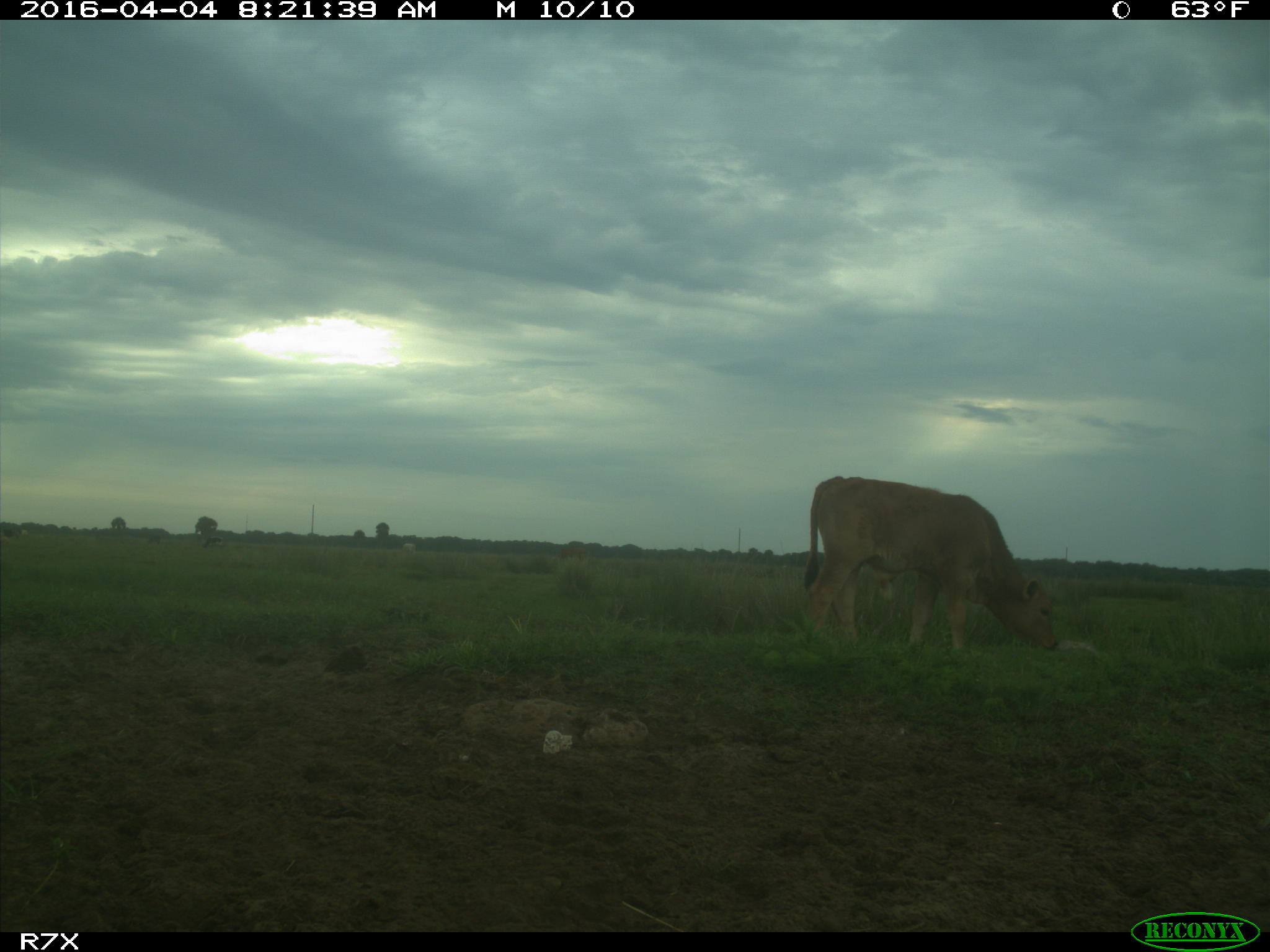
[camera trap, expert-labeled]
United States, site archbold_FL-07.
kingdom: Animalia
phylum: Chordata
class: Mammalia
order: Artiodactyla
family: Bovidae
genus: Bos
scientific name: Bos taurus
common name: domestic cow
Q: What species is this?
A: Bos taurus (domestic cow).